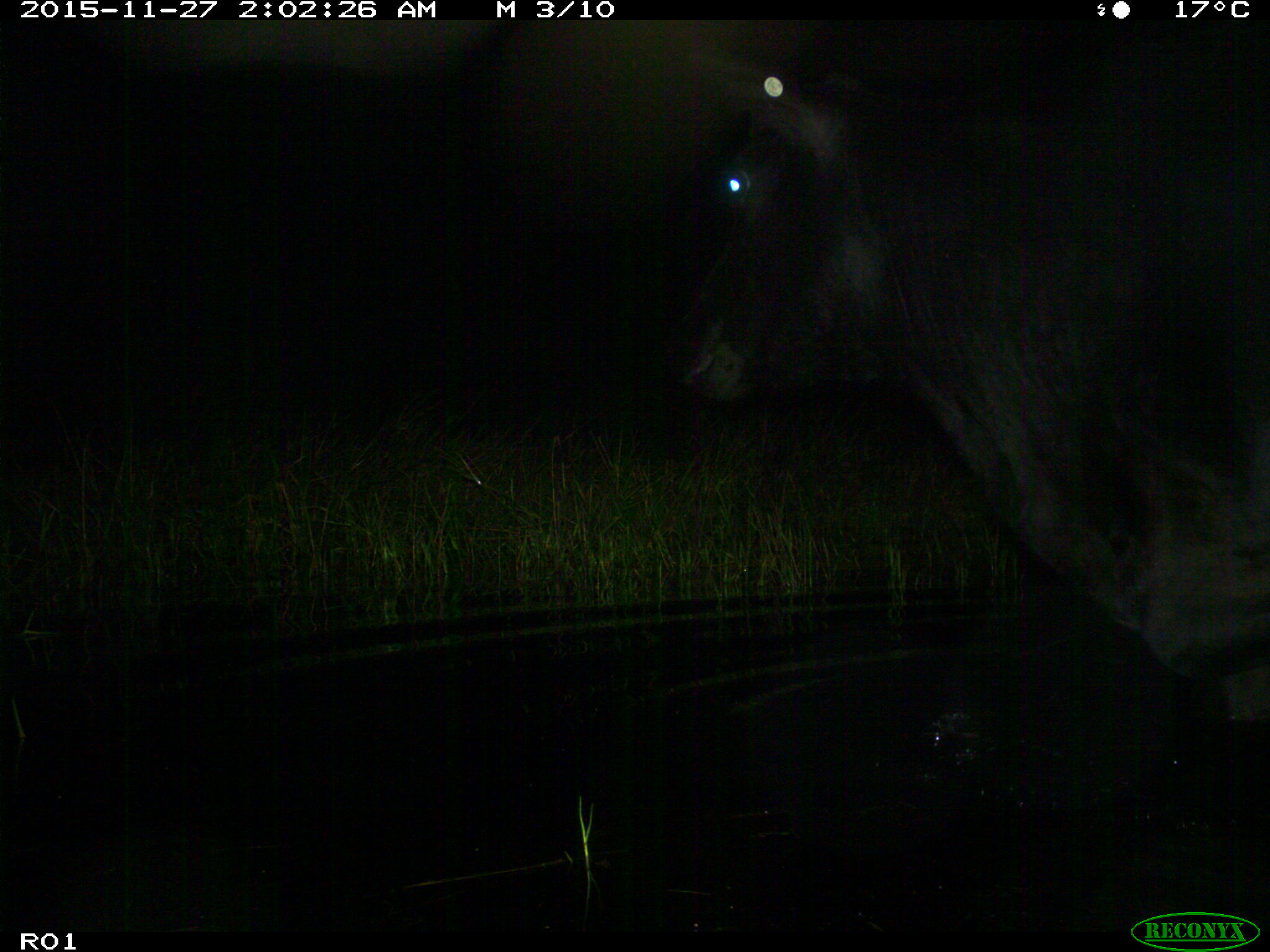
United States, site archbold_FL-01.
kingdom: Animalia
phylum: Chordata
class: Mammalia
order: Artiodactyla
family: Bovidae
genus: Bos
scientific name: Bos taurus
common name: domestic cow